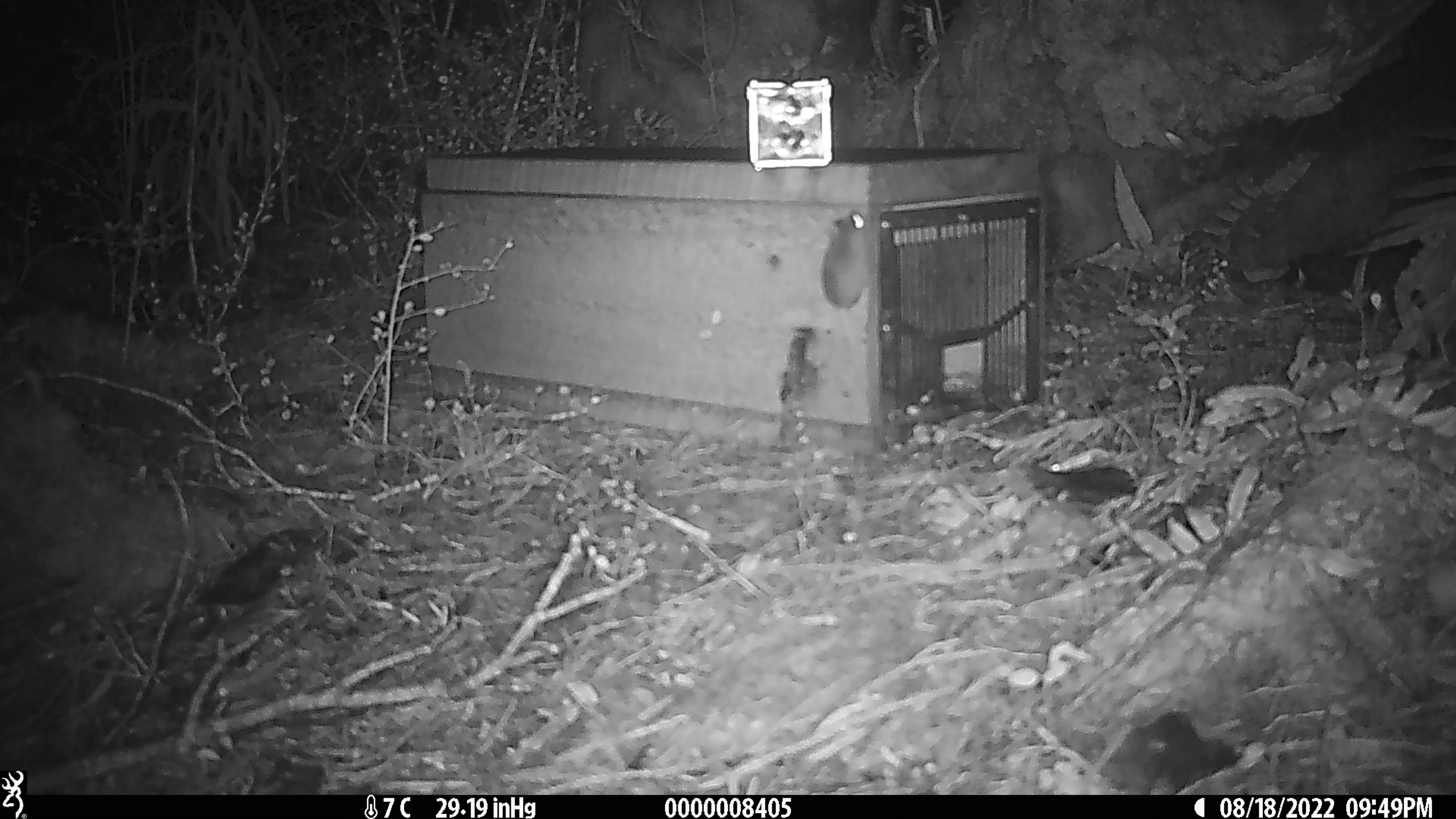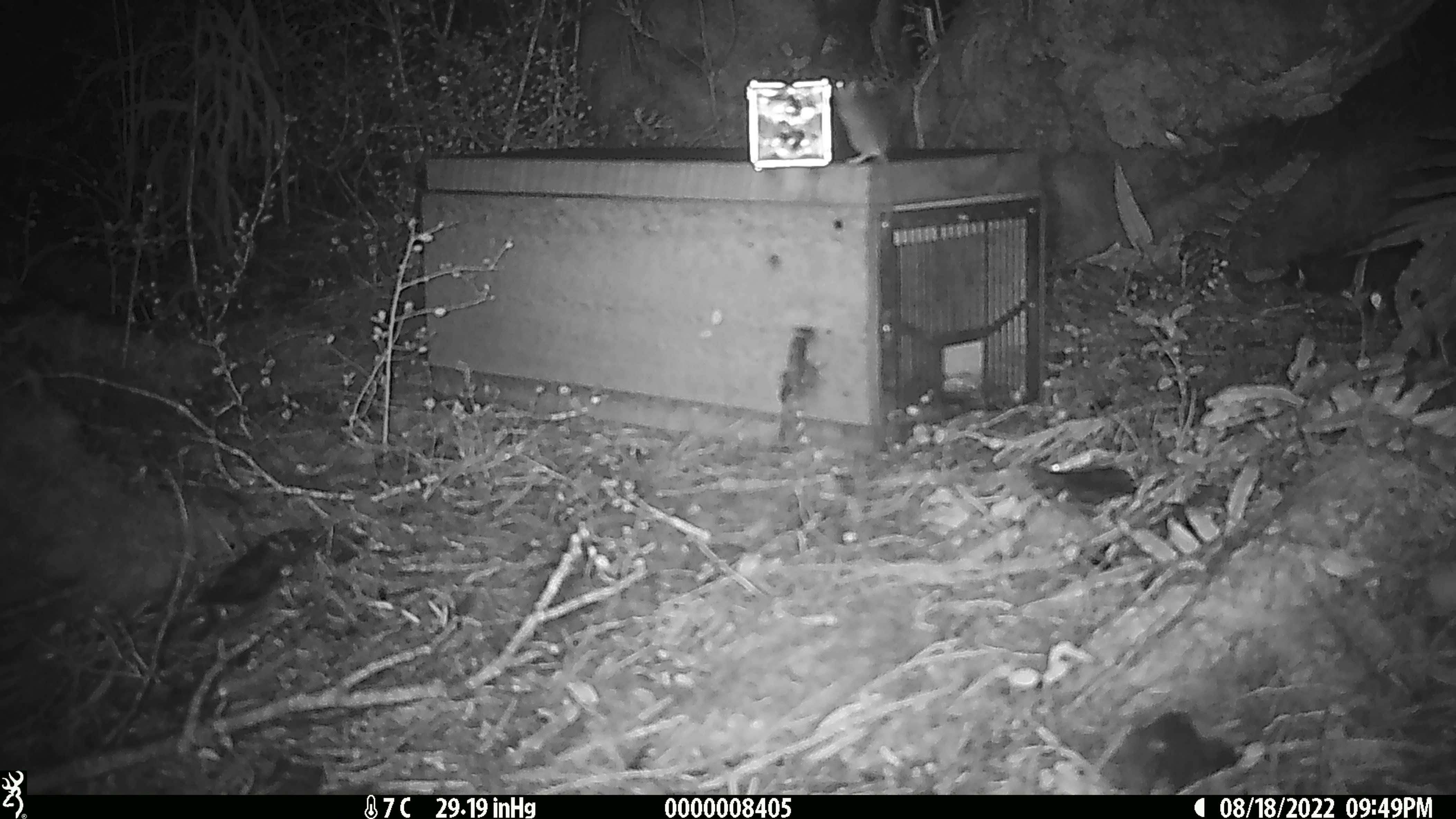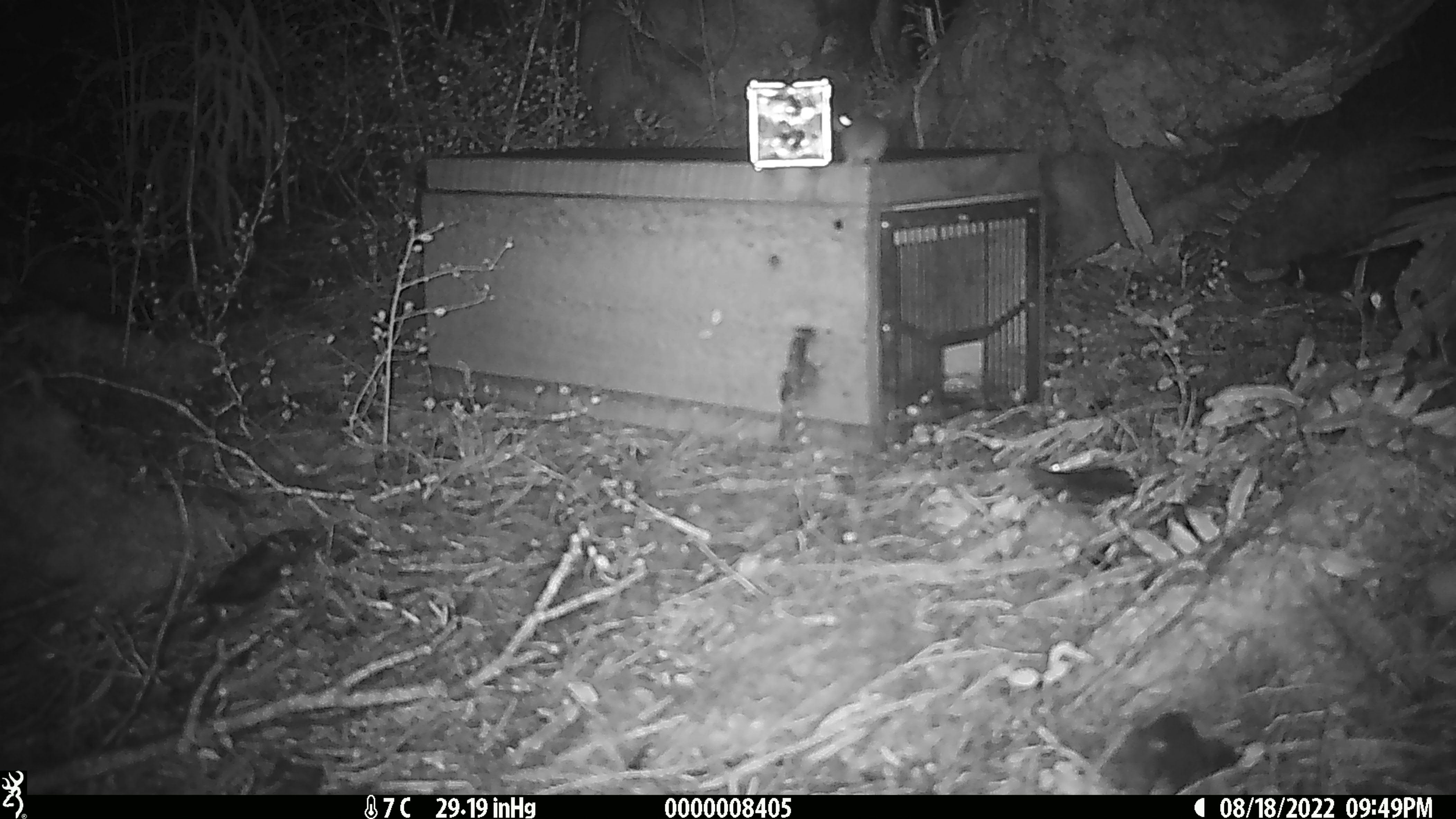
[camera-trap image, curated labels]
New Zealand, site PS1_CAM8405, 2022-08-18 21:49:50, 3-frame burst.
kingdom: Animalia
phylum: Chordata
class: Mammalia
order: Rodentia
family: Muridae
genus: Mus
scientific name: Mus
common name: mouse